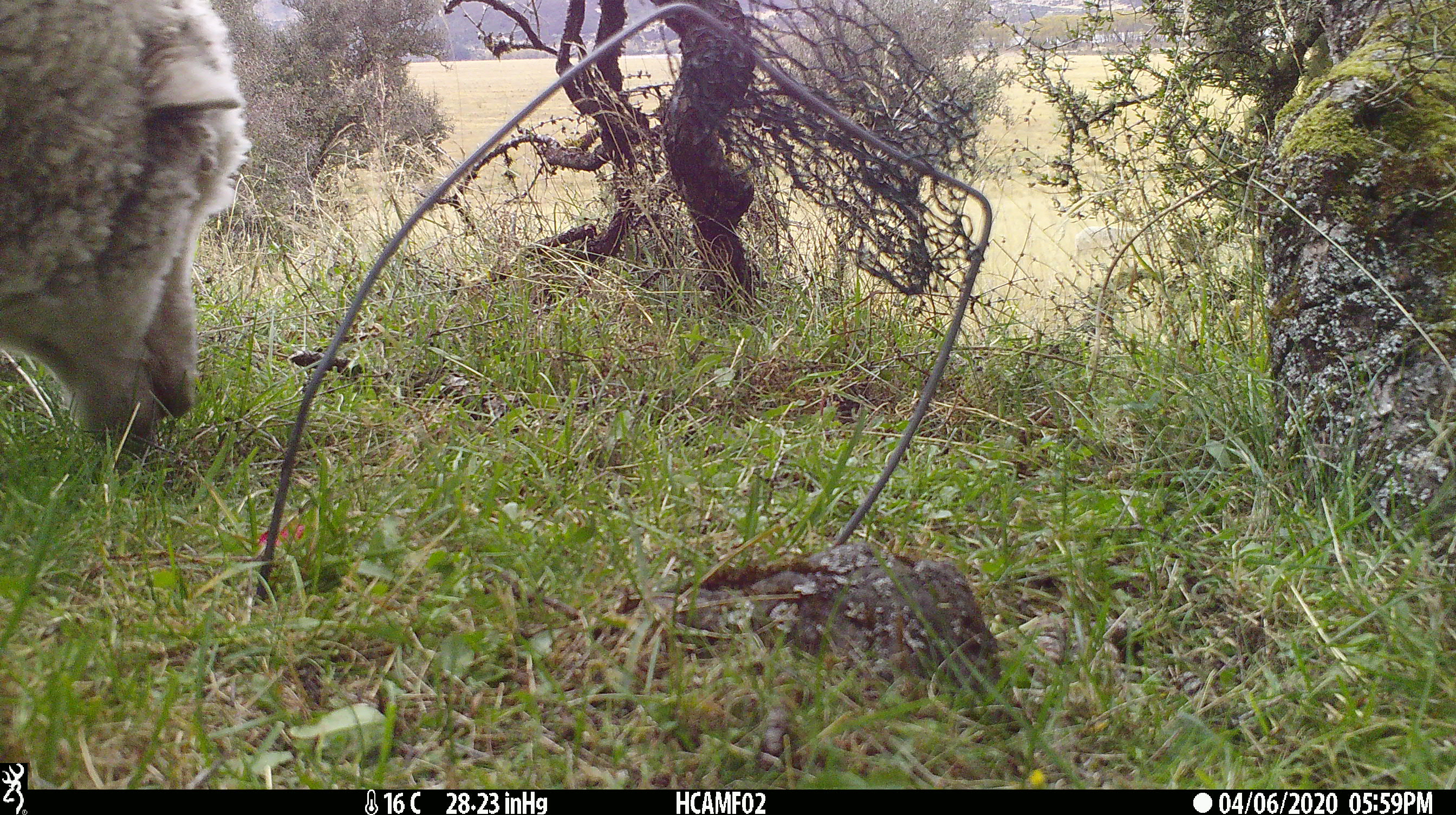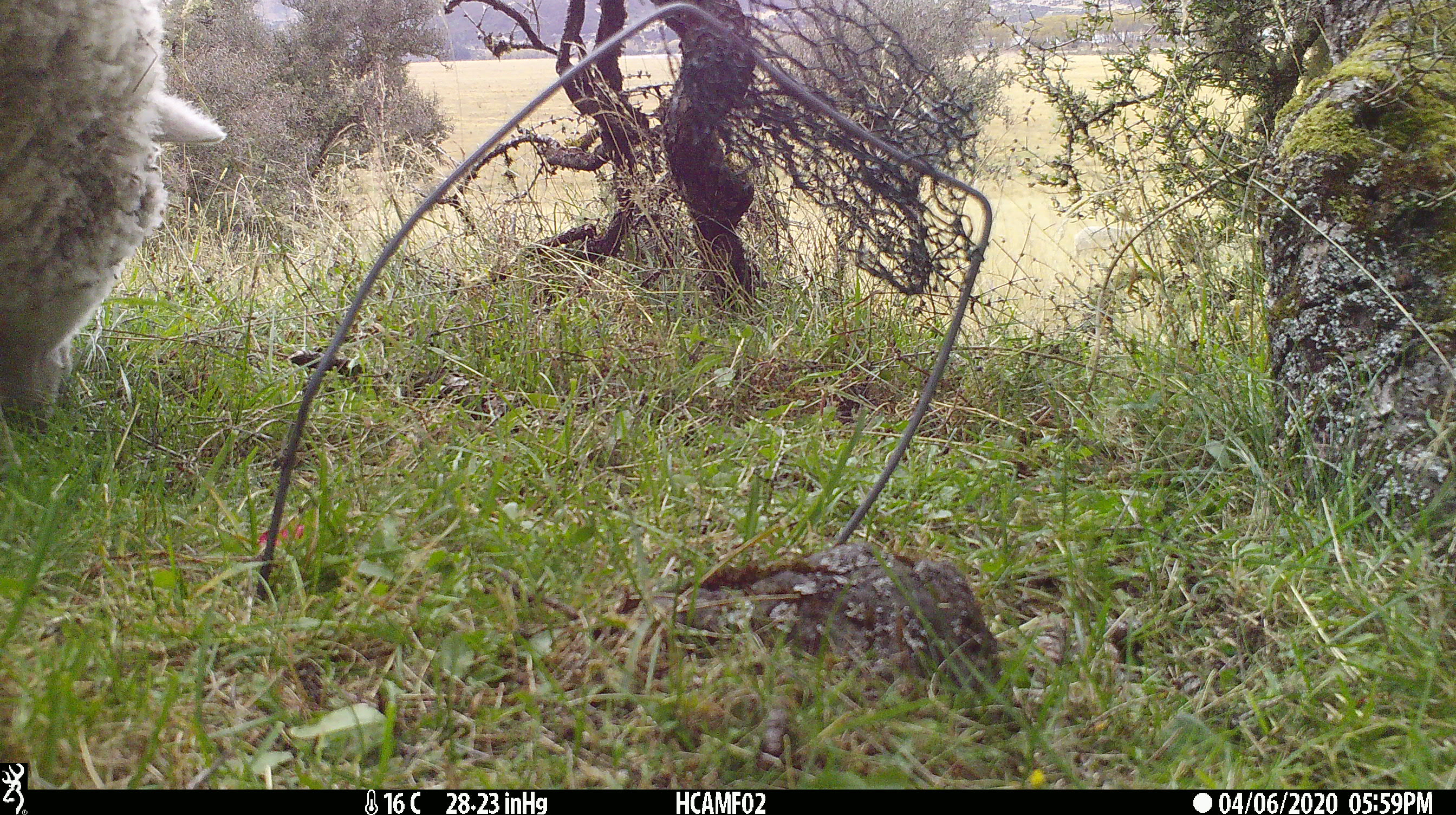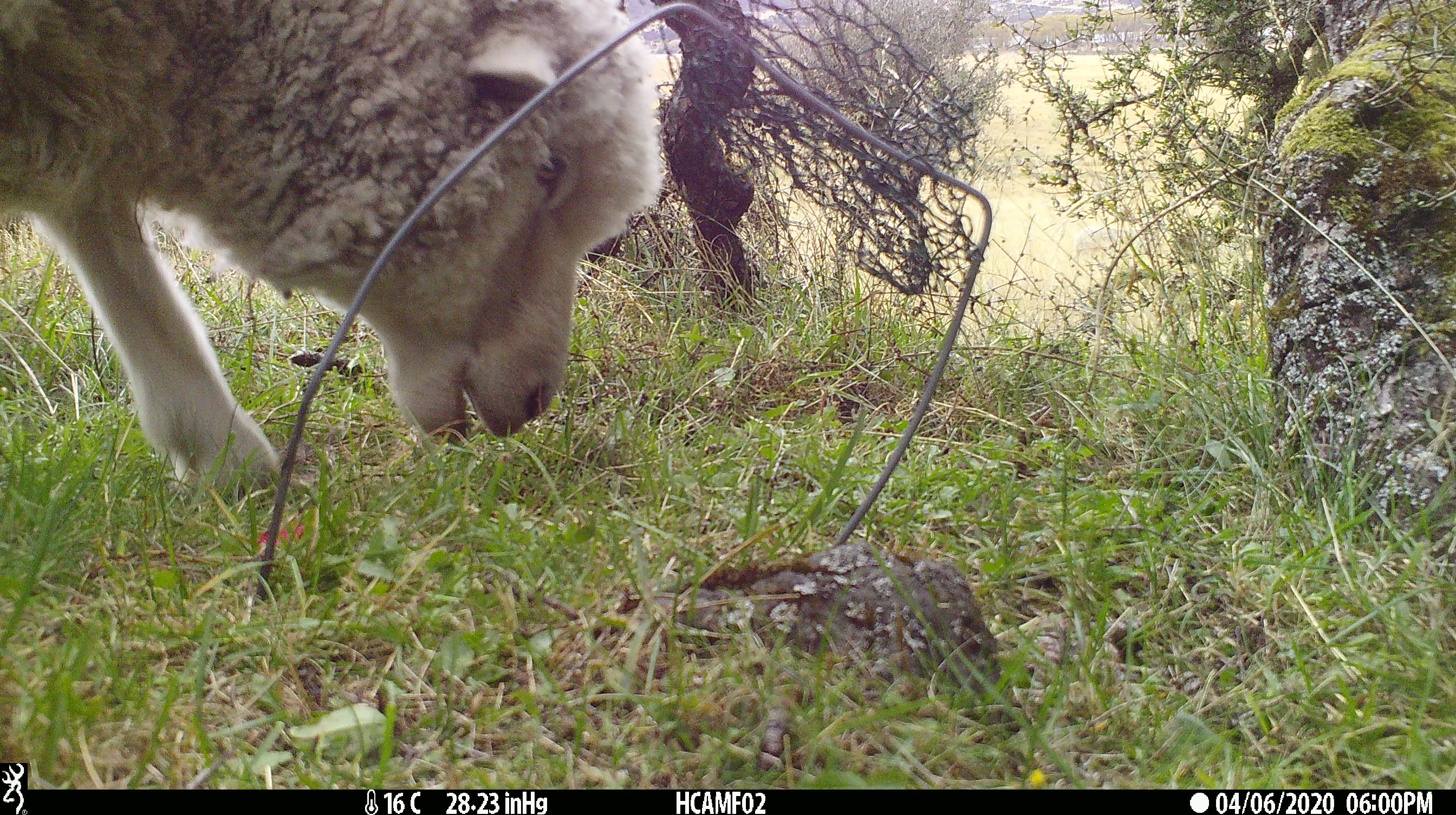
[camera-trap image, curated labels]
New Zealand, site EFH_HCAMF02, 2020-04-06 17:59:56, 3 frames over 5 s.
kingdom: Animalia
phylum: Chordata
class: Mammalia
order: Artiodactyla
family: Bovidae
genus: Ovis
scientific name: Ovis aries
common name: domestic sheep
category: sheep